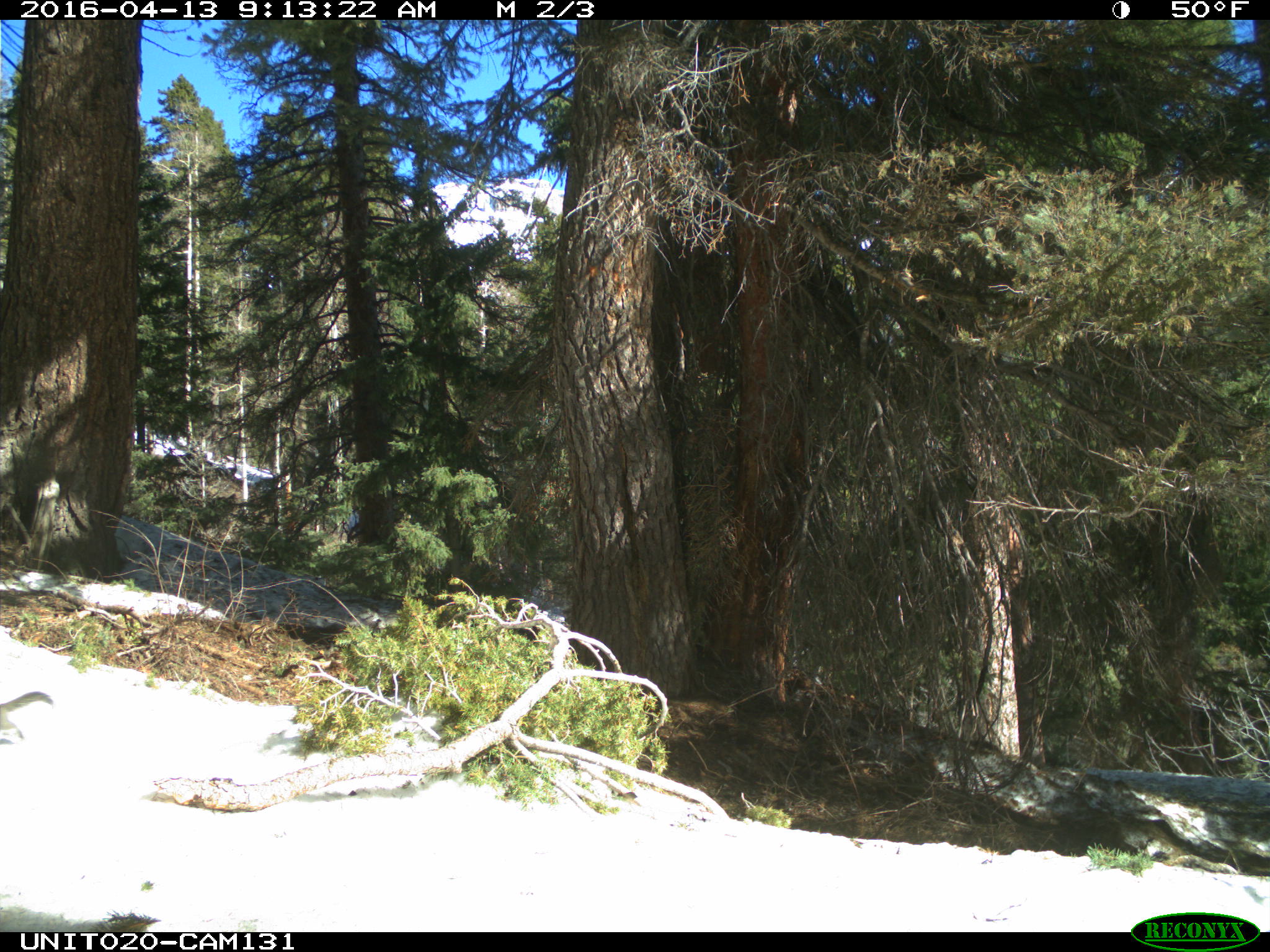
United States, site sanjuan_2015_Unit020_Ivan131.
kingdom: Animalia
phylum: Chordata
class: Mammalia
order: Rodentia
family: Sciuridae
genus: Tamiasciurus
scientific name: Tamiasciurus hudsonicus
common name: american red squirrel